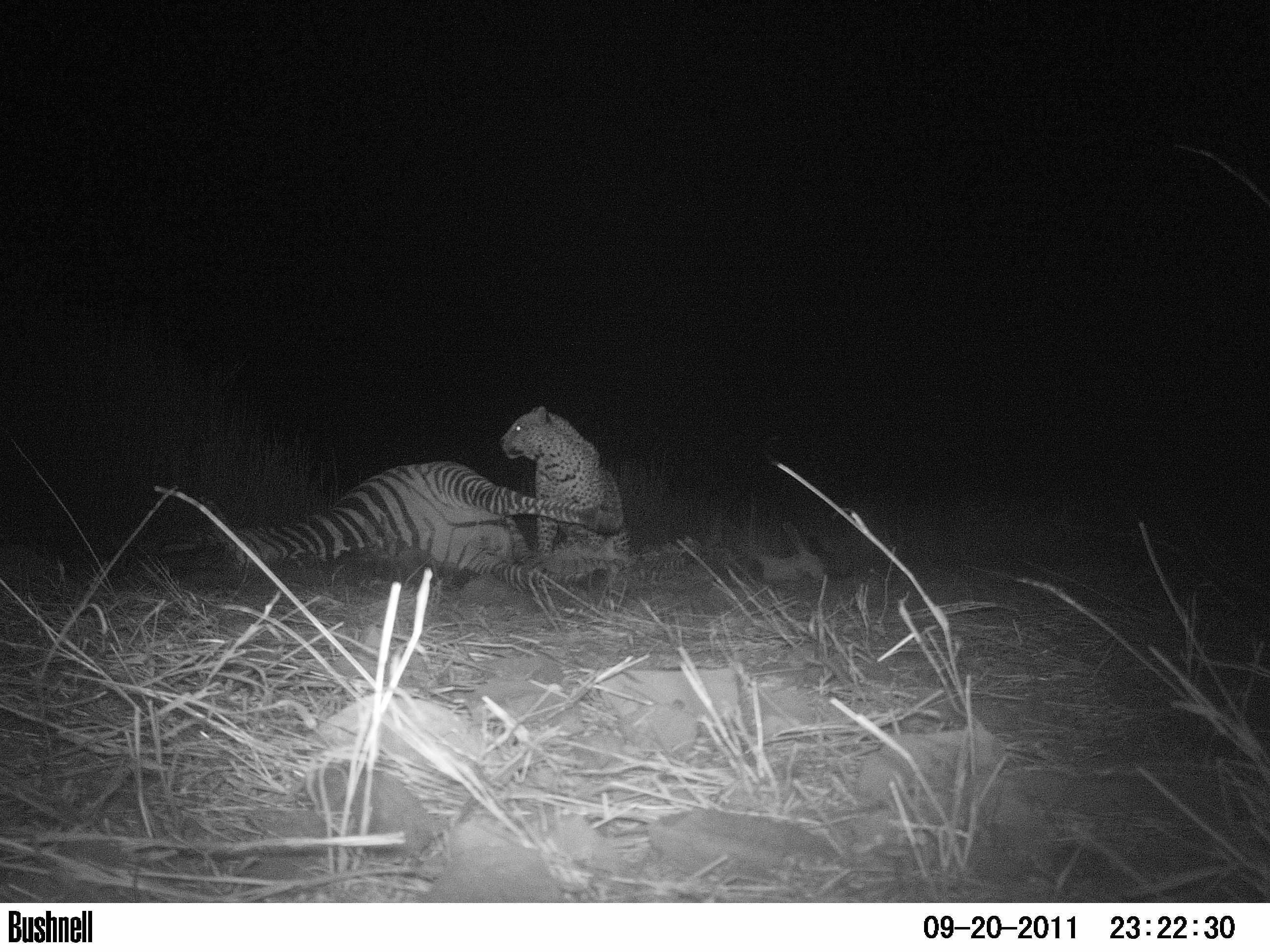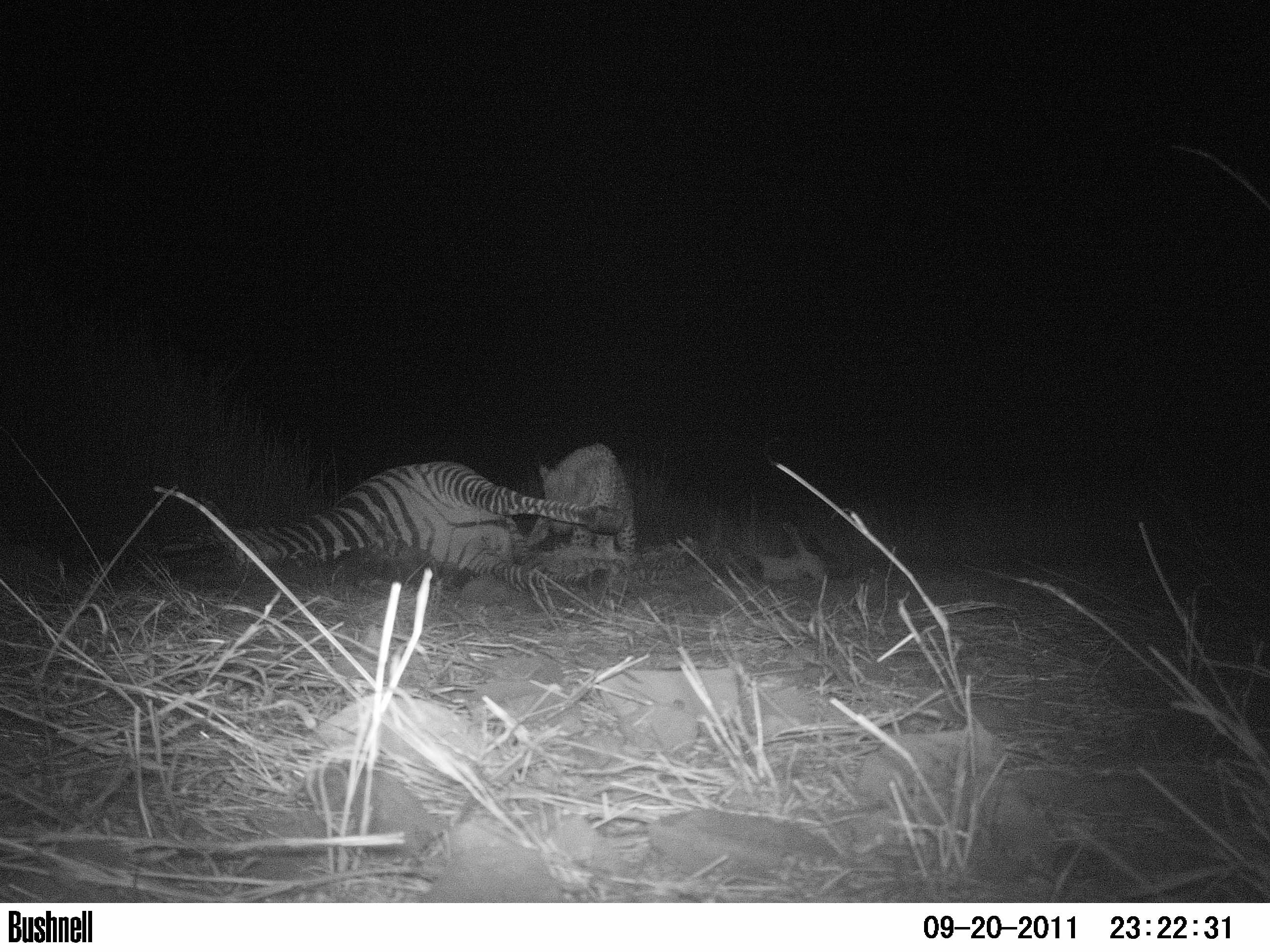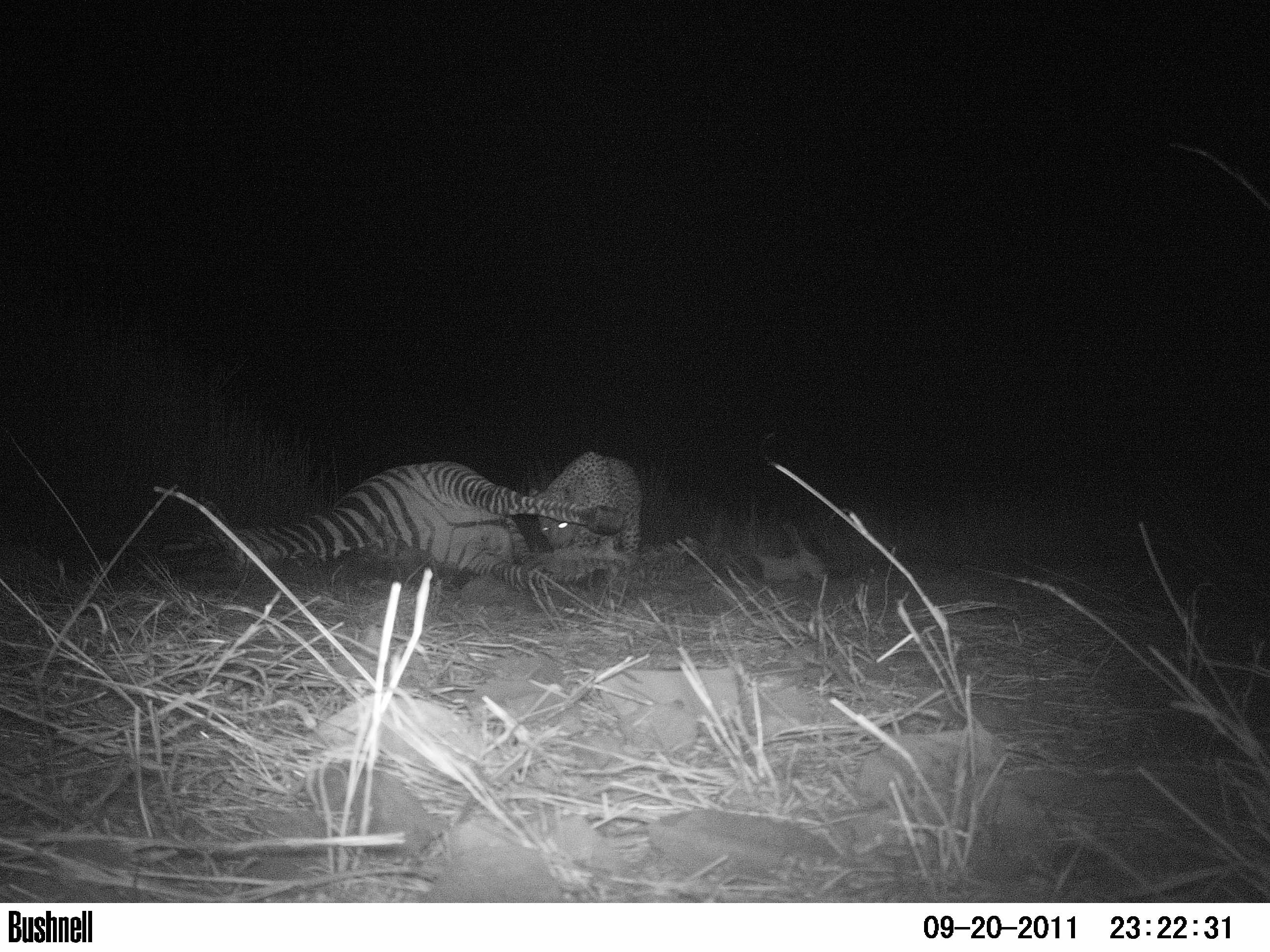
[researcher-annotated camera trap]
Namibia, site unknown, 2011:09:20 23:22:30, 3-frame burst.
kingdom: Animalia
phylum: Chordata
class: Mammalia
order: Carnivora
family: Felidae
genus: Panthera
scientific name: Panthera pardus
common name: leopard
Panthera pardus (leopard).